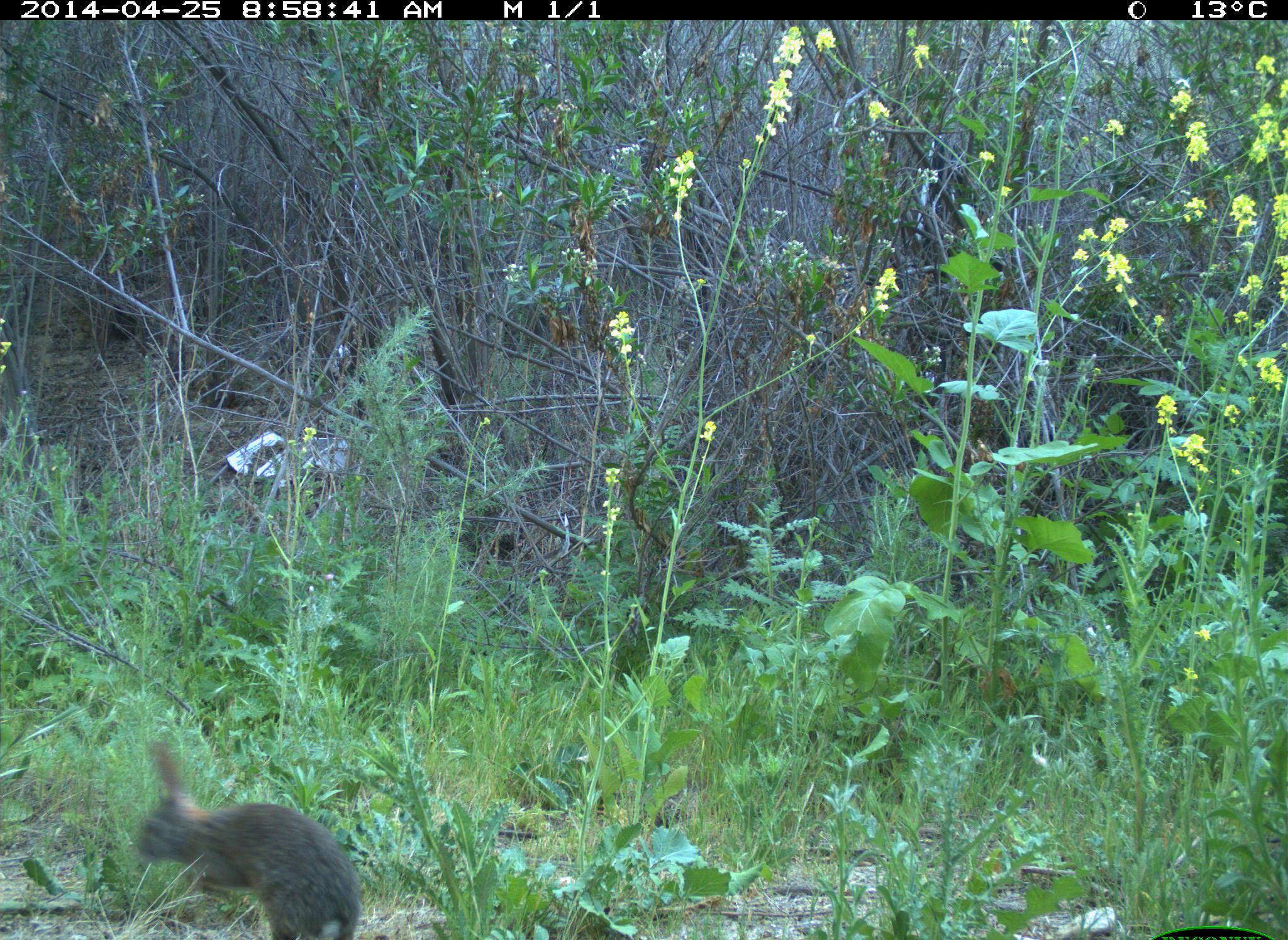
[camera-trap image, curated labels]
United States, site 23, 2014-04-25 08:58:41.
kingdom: Animalia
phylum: Chordata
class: Mammalia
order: Lagomorpha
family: Leporidae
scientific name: Leporidae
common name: rabbits and hares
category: rabbit